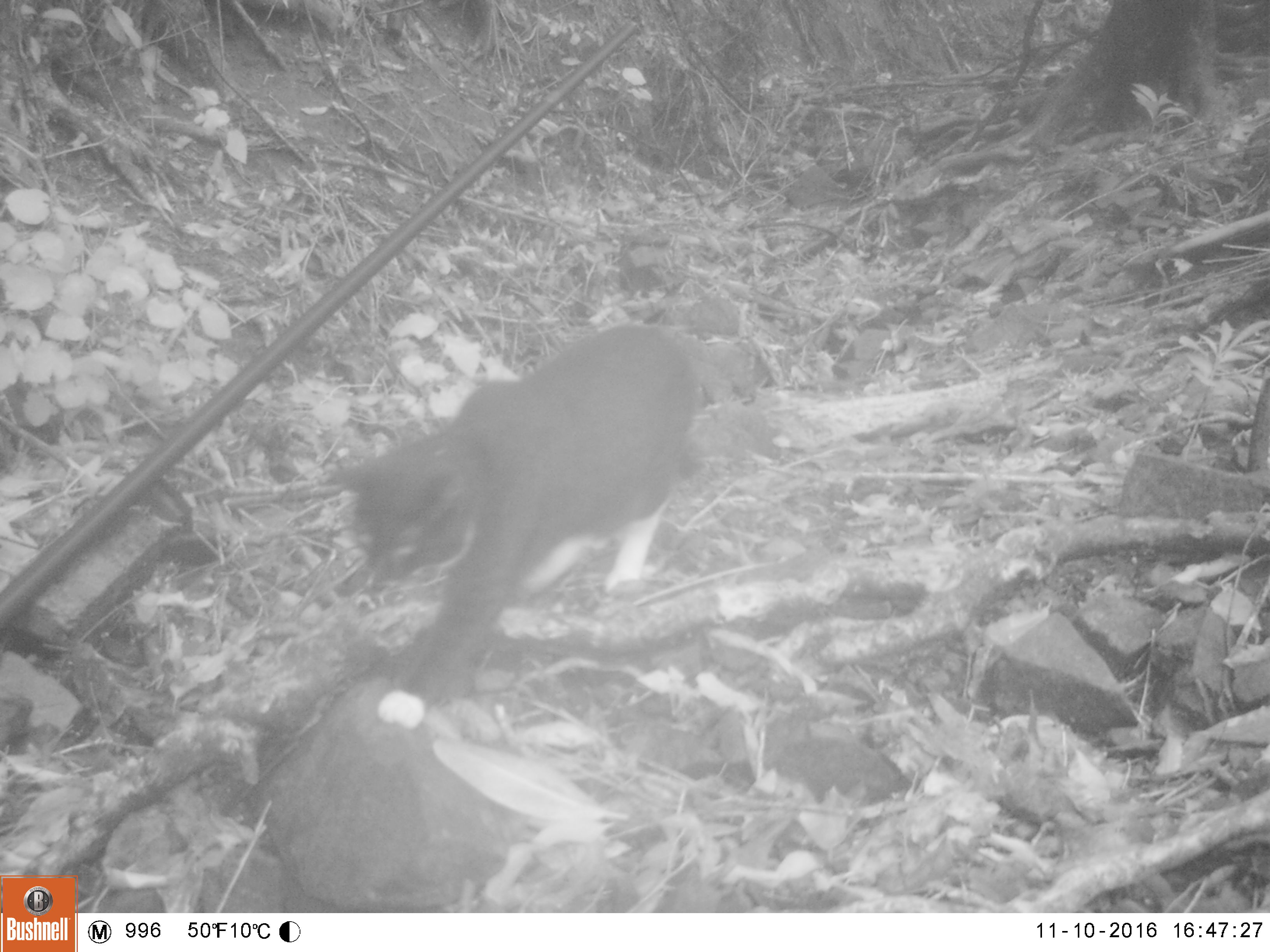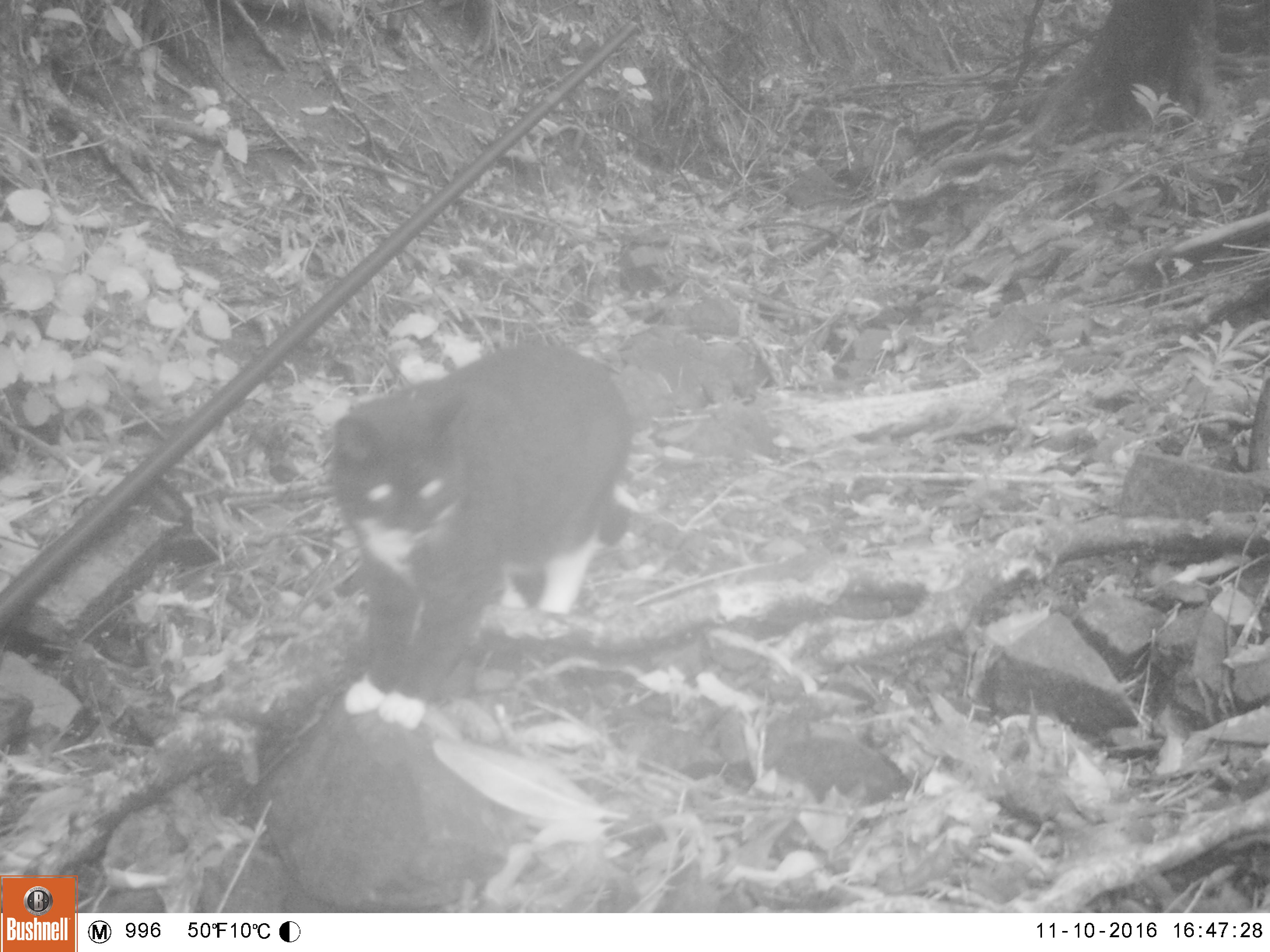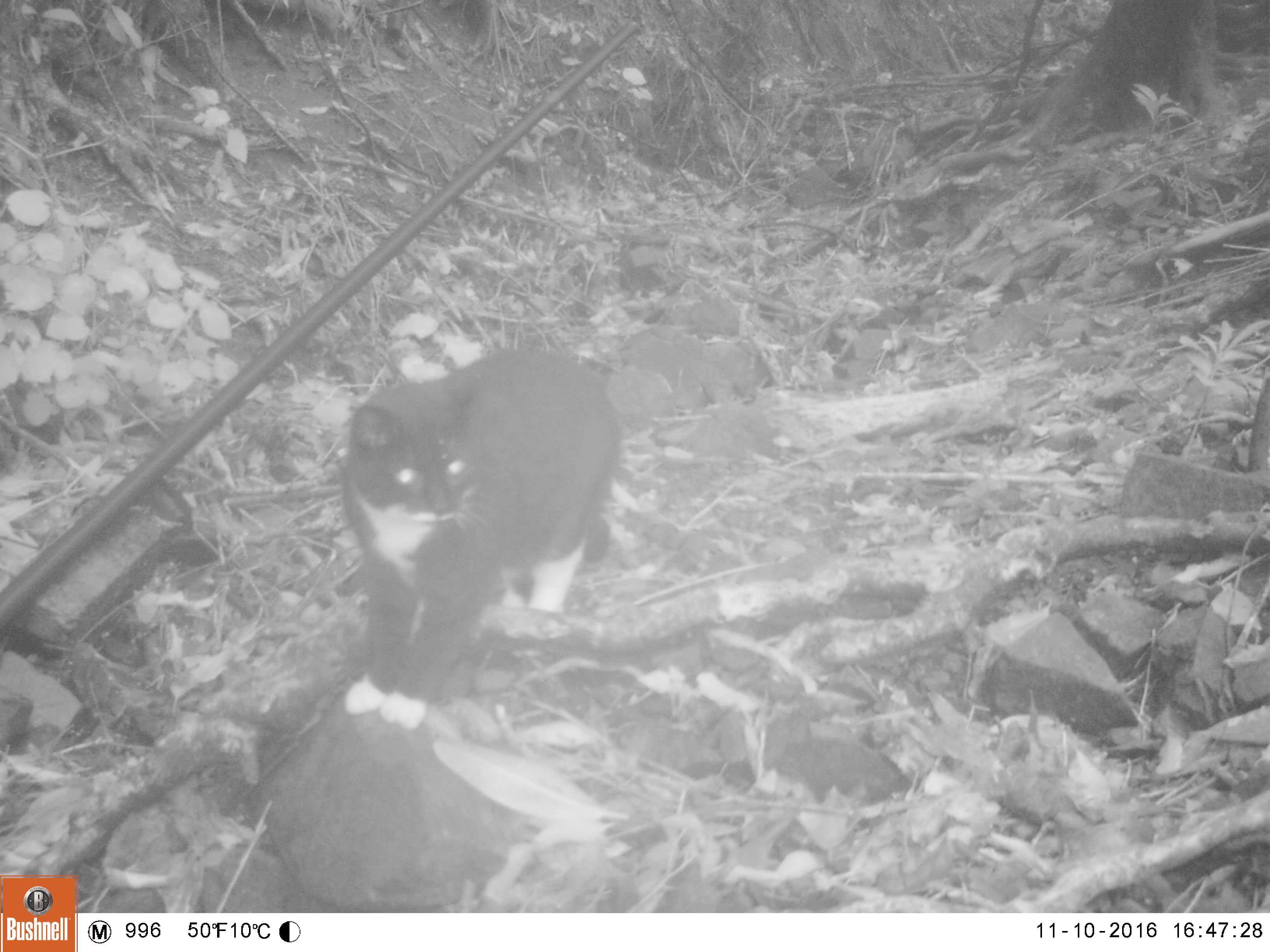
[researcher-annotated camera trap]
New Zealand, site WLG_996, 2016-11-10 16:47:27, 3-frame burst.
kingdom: Animalia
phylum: Chordata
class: Mammalia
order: Carnivora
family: Felidae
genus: Felis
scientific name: Felis catus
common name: domestic cat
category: cat